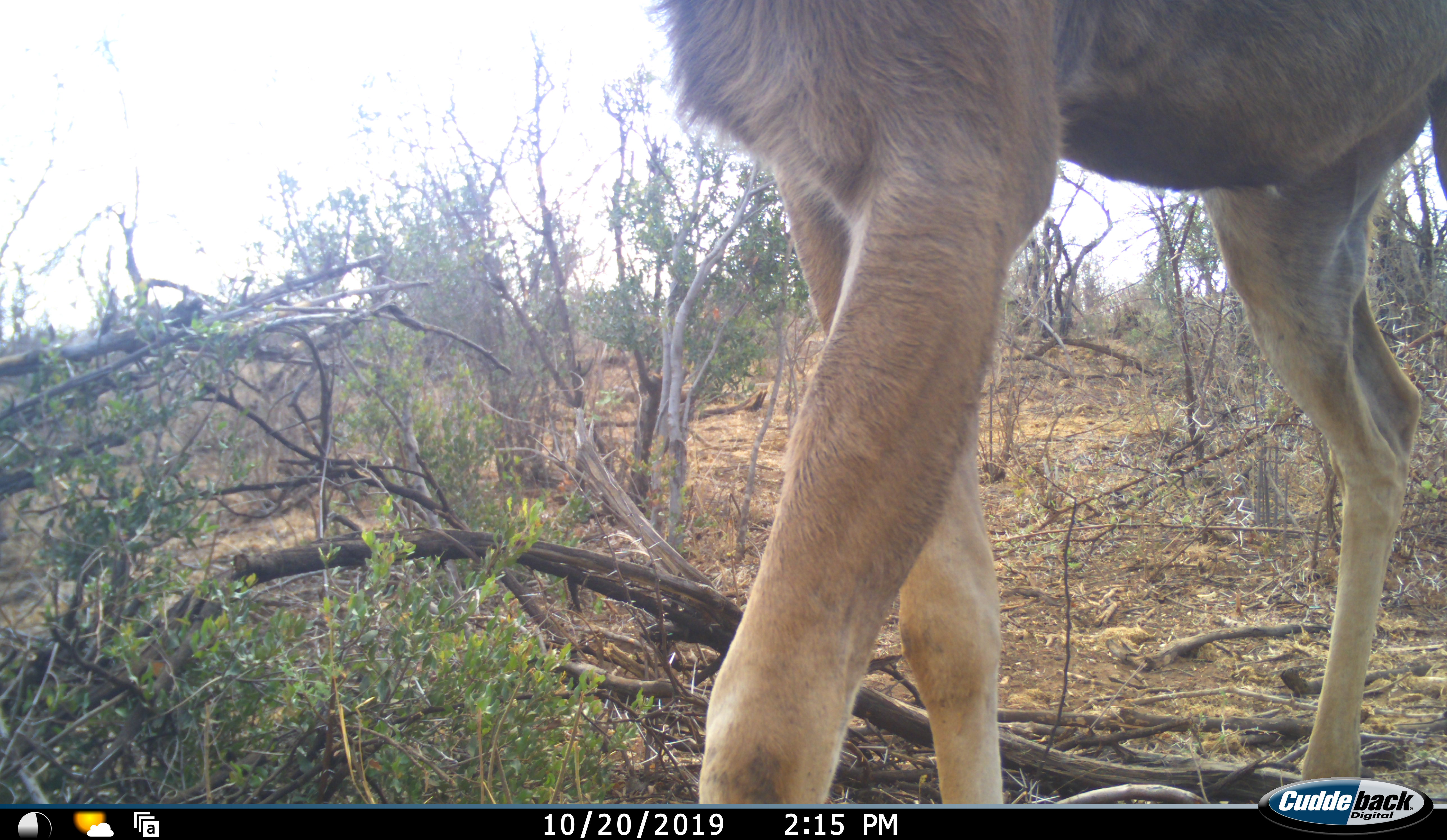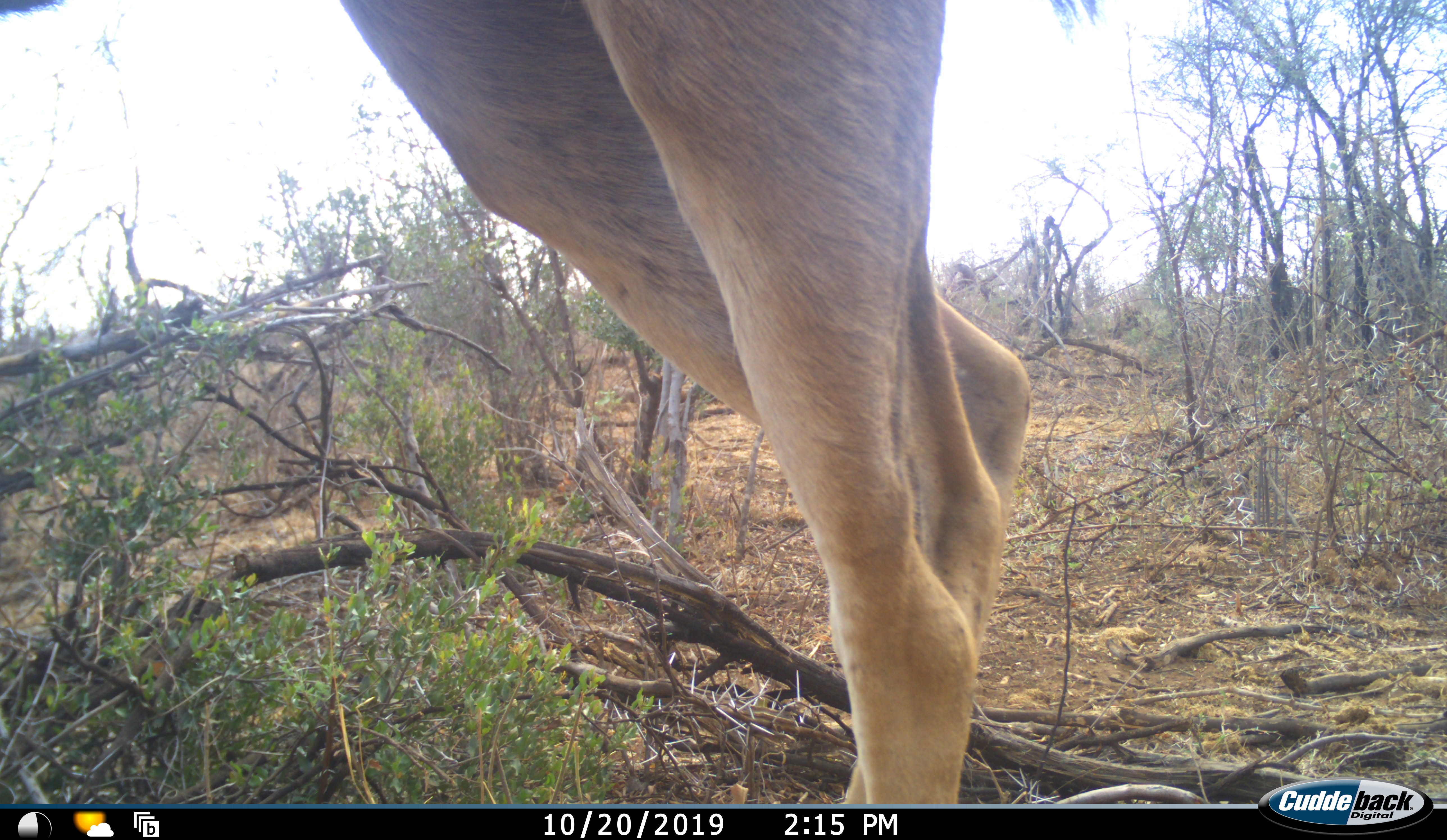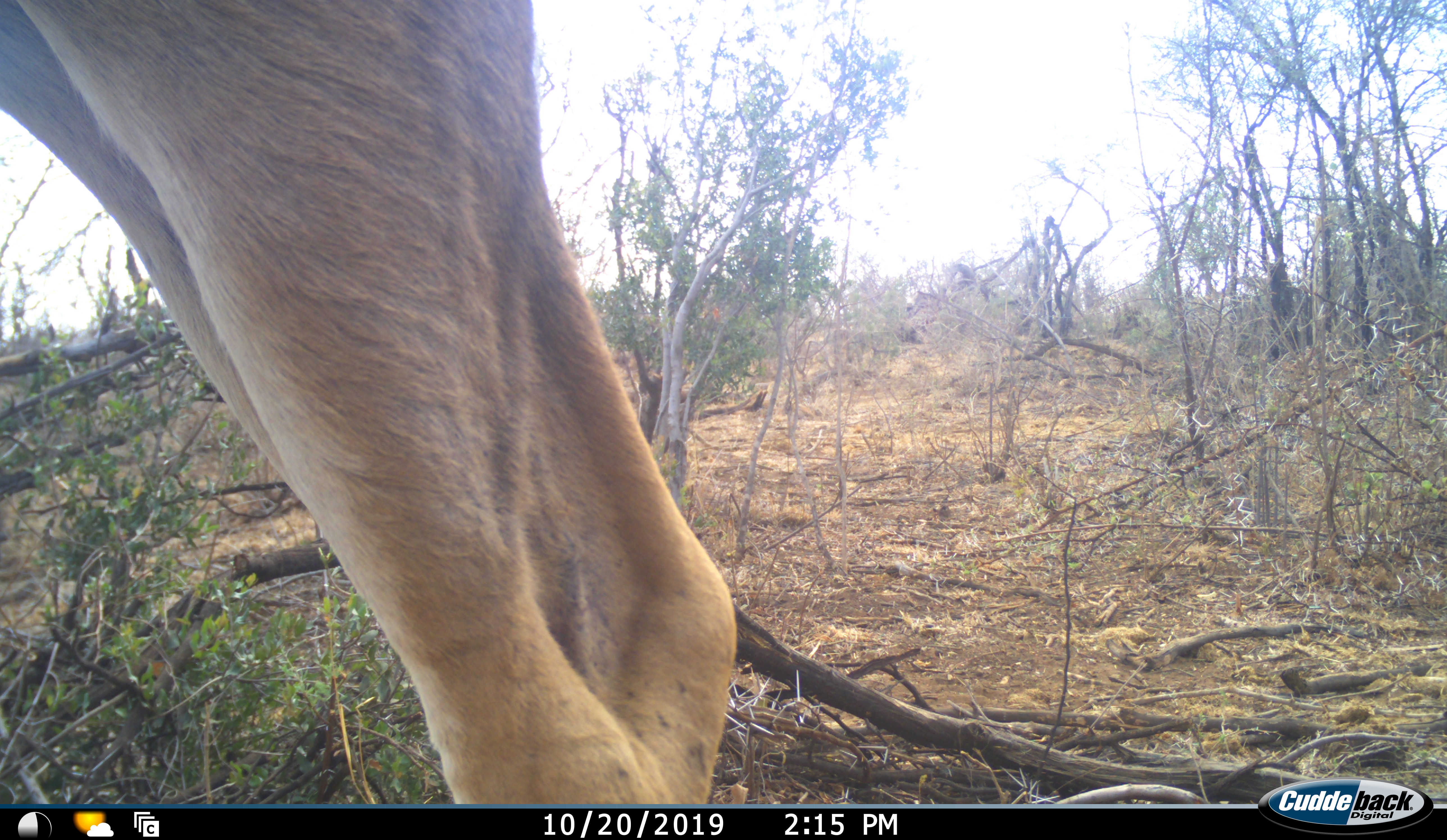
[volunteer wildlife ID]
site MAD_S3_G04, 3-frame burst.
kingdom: Animalia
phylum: Chordata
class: Mammalia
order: Artiodactyla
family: Bovidae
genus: Tragelaphus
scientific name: Tragelaphus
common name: kudu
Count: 1.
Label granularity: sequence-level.